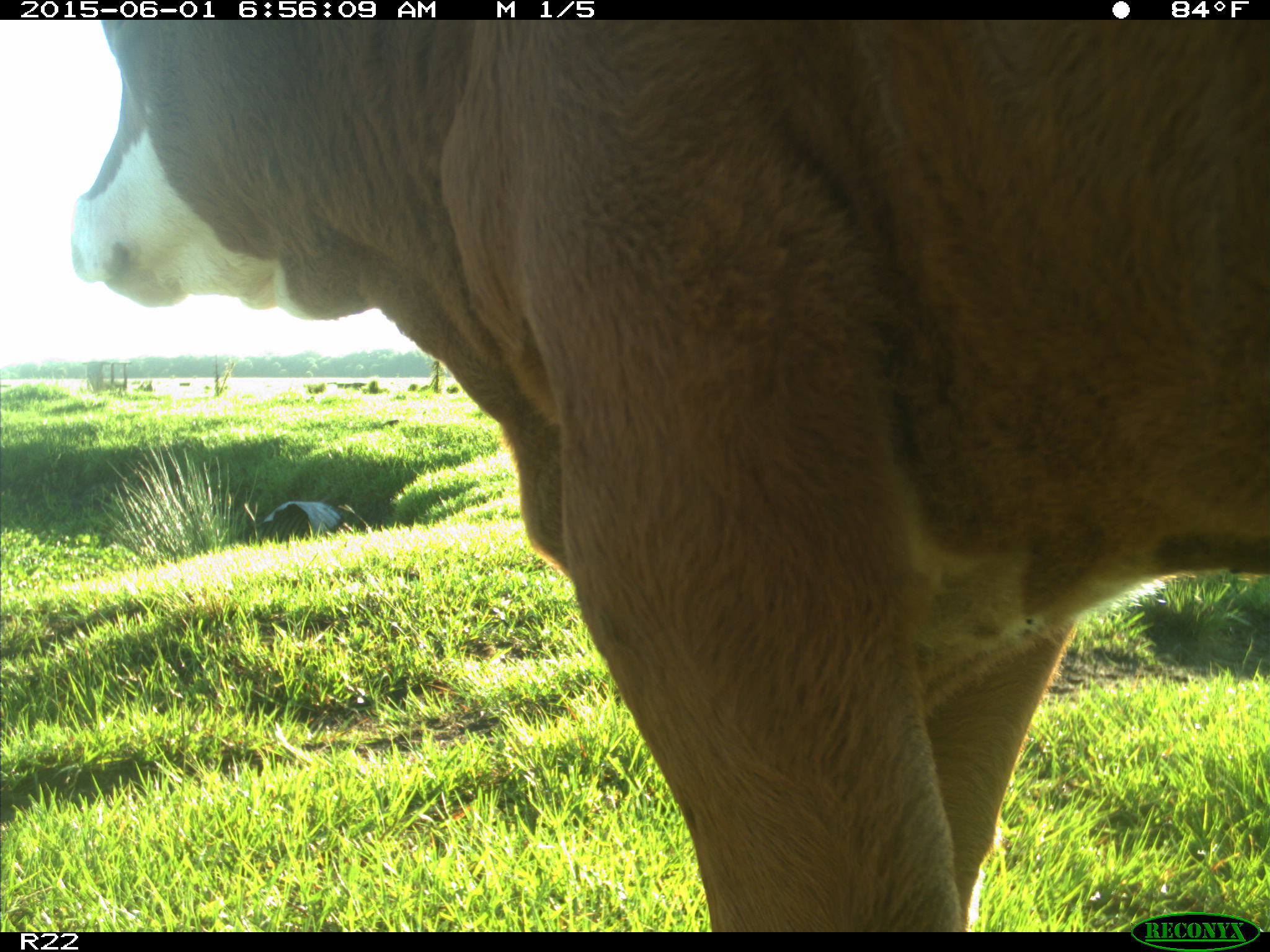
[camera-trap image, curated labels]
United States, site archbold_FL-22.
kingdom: Animalia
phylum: Chordata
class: Mammalia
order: Artiodactyla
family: Bovidae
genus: Bos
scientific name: Bos taurus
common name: domestic cow